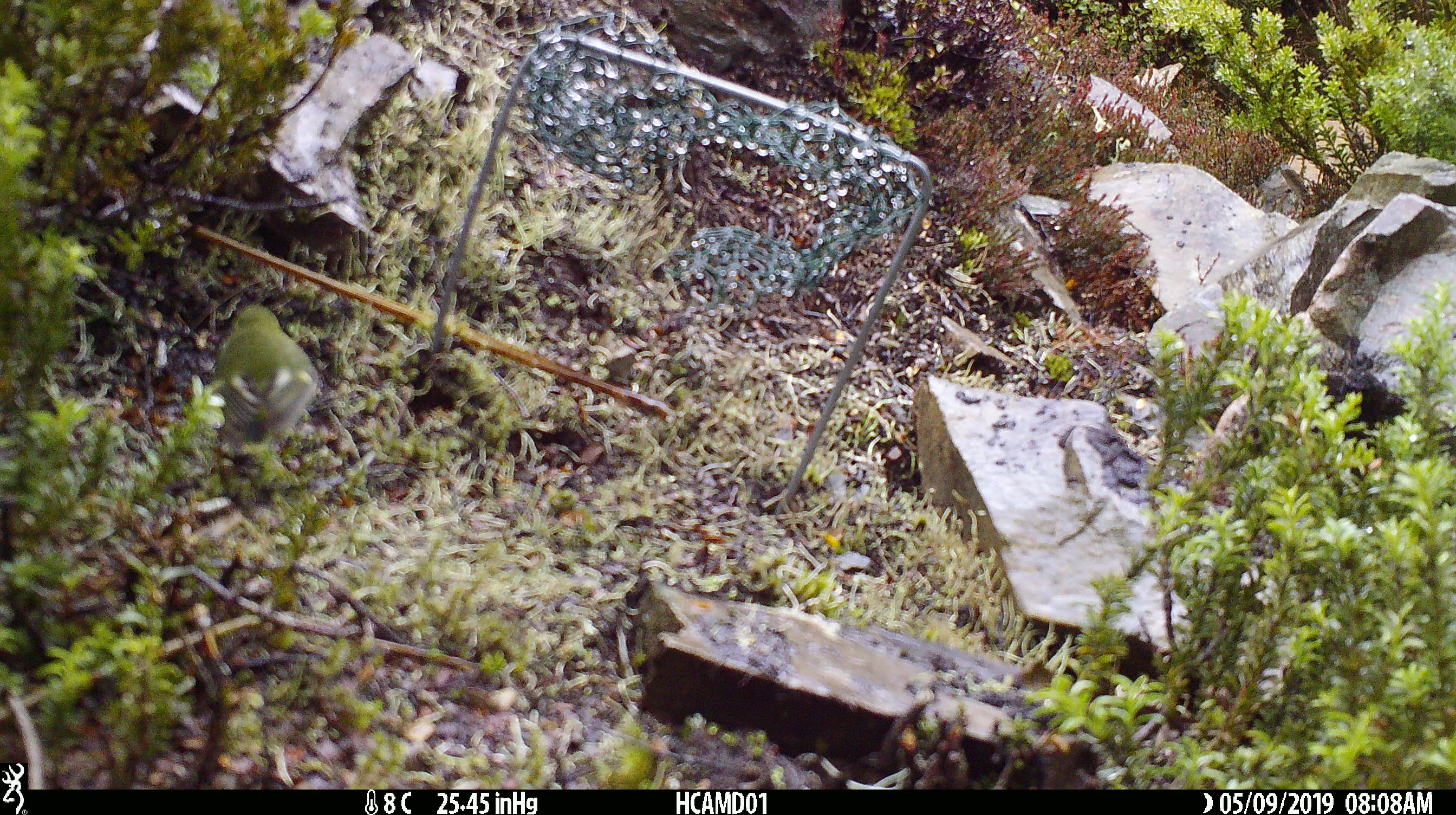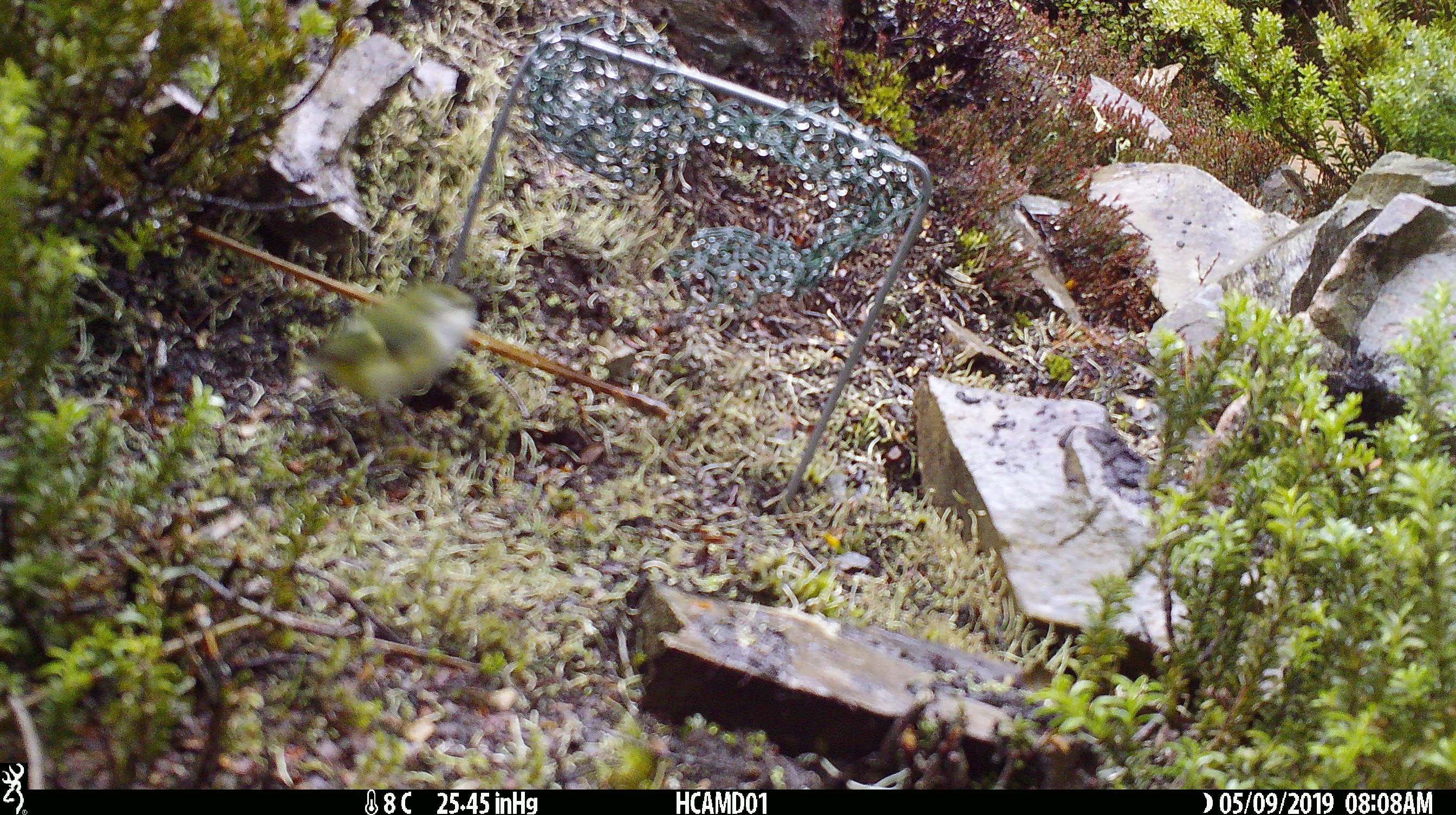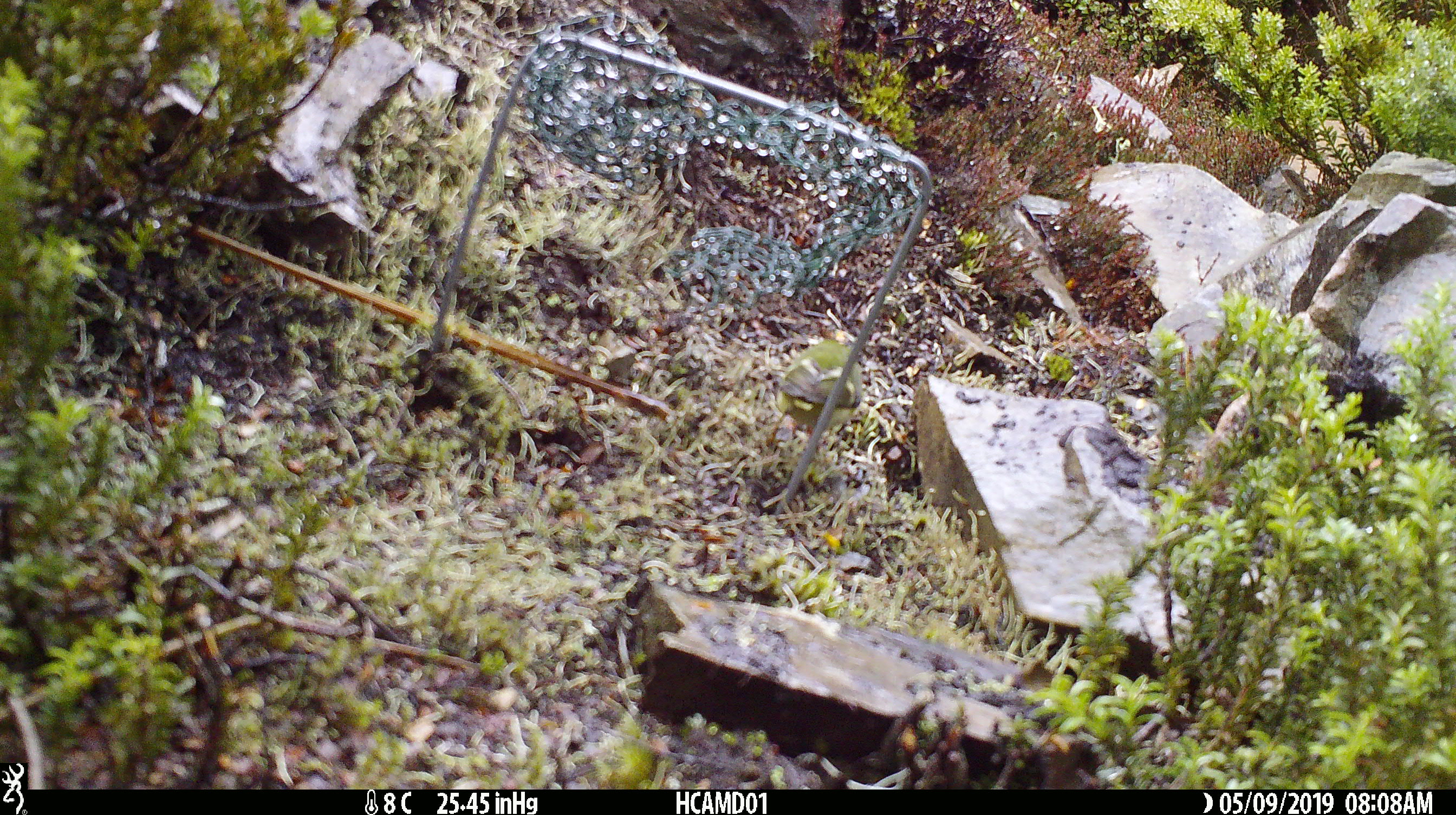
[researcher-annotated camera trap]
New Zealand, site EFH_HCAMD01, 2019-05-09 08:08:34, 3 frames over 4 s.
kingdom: Animalia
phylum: Chordata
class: Aves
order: Passeriformes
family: Acanthisittidae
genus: Acanthisitta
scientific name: Acanthisitta chloris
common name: rifleman